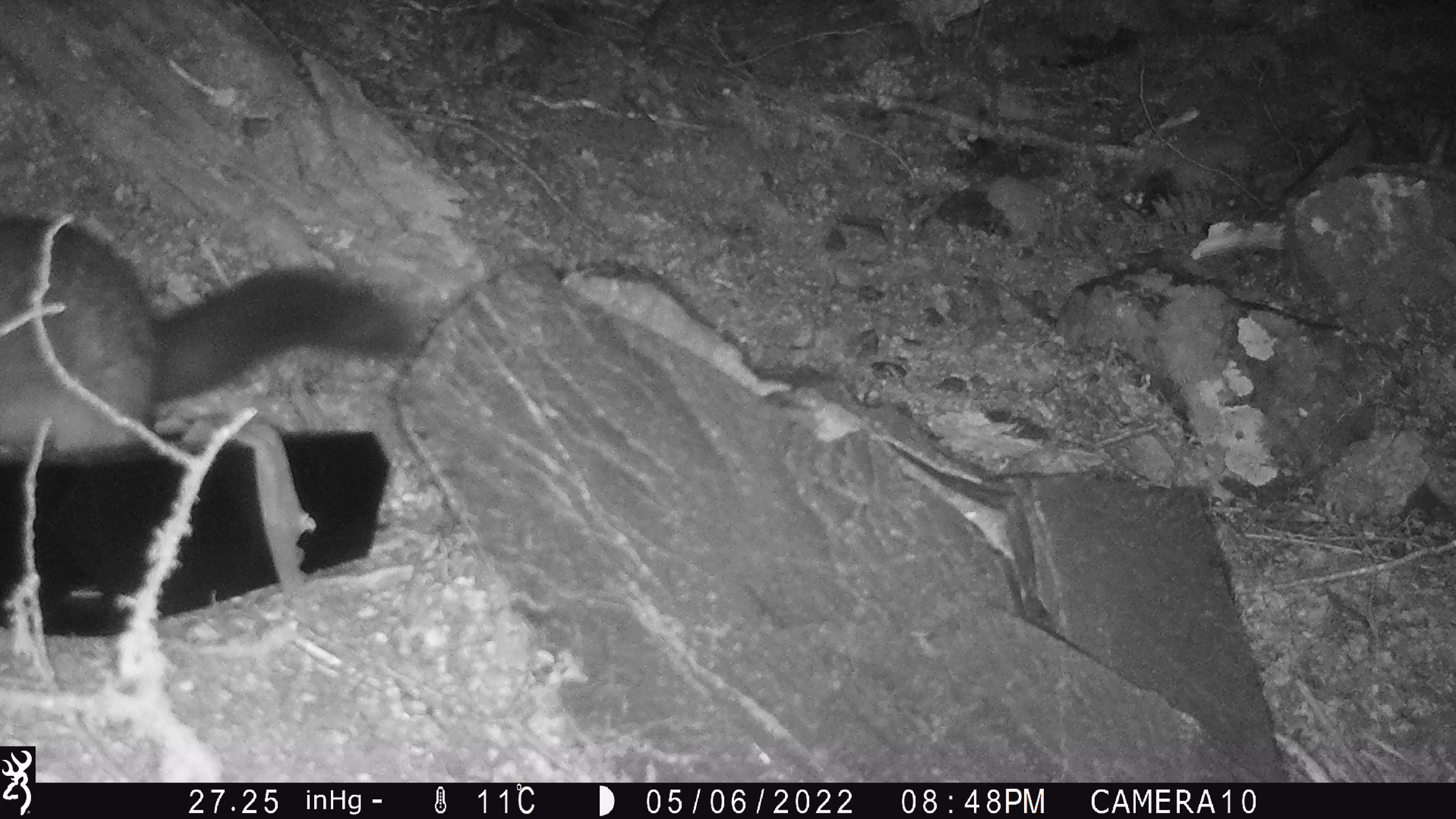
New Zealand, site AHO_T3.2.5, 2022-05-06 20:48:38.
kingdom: Animalia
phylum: Chordata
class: Mammalia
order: Diprotodontia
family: Phalangeridae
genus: Trichosurus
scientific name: Trichosurus vulpecula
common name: common brushtail possum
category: possum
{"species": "possum (common brushtail possum) (Trichosurus vulpecula)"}